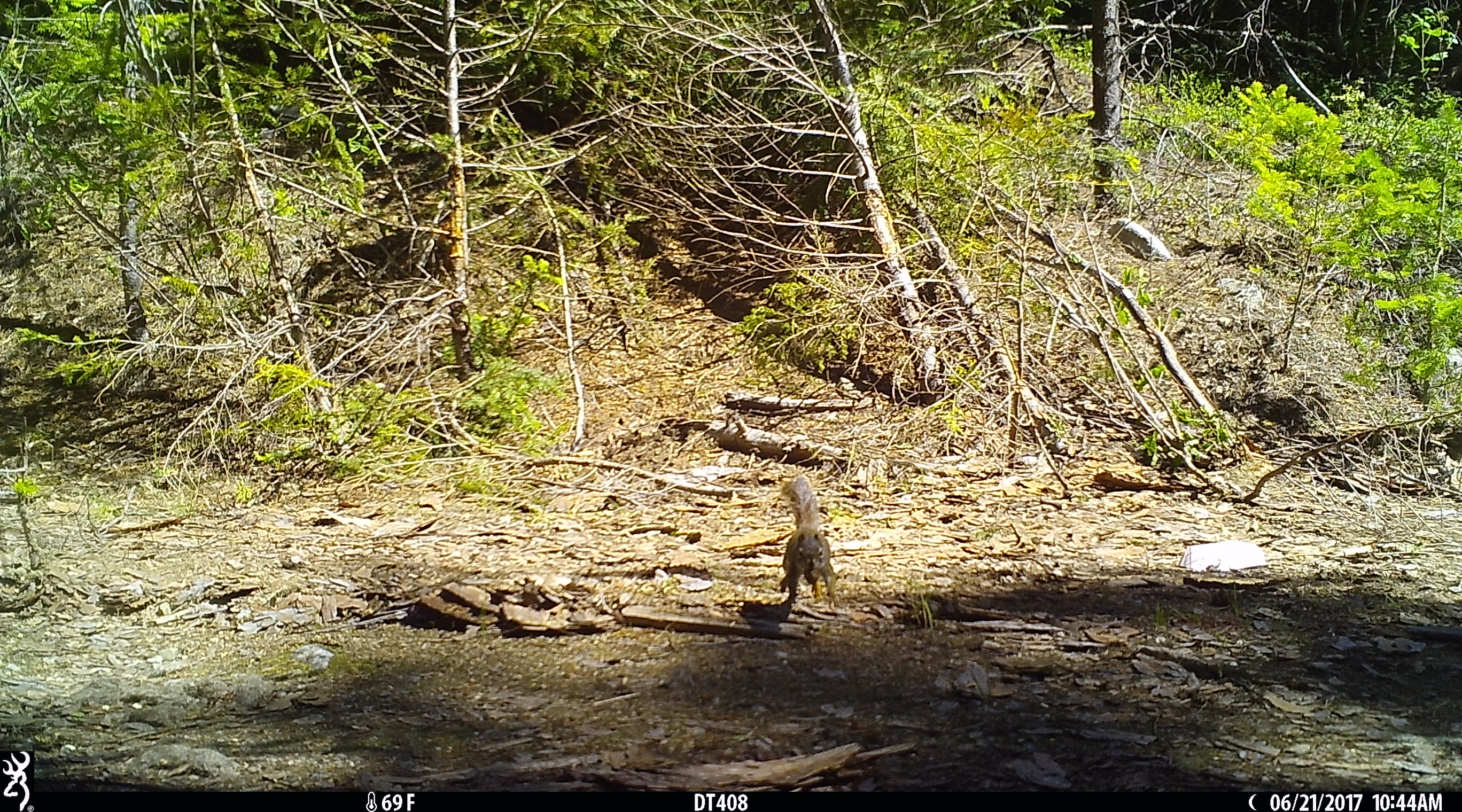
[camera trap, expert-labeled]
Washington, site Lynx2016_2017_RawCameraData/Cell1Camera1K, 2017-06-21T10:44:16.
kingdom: Animalia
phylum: Chordata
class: Mammalia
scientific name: Mammalia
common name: small mammal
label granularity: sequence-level